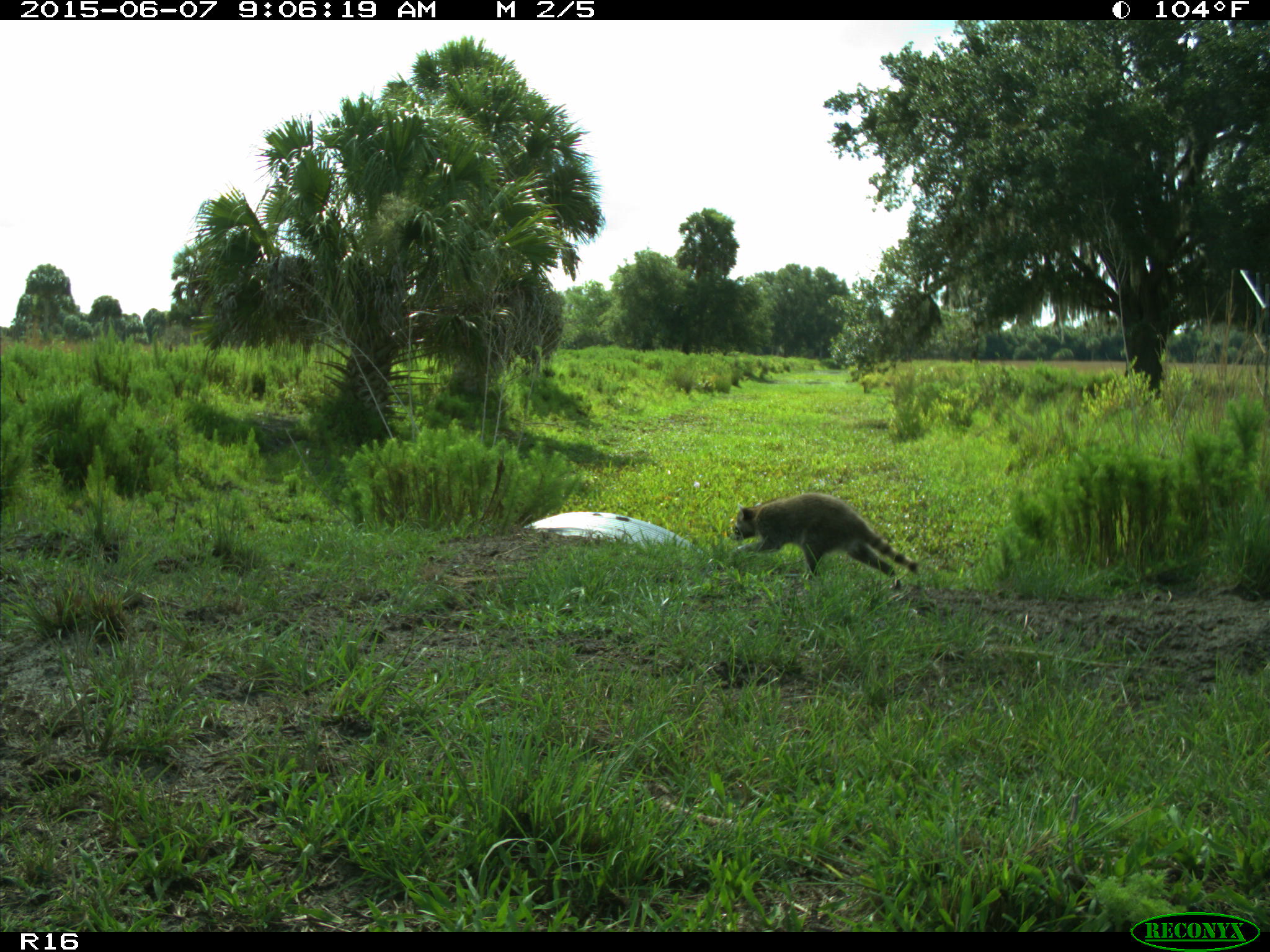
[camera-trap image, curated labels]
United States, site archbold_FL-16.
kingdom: Animalia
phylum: Chordata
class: Mammalia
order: Carnivora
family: Procyonidae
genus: Procyon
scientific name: Procyon lotor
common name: common raccoon